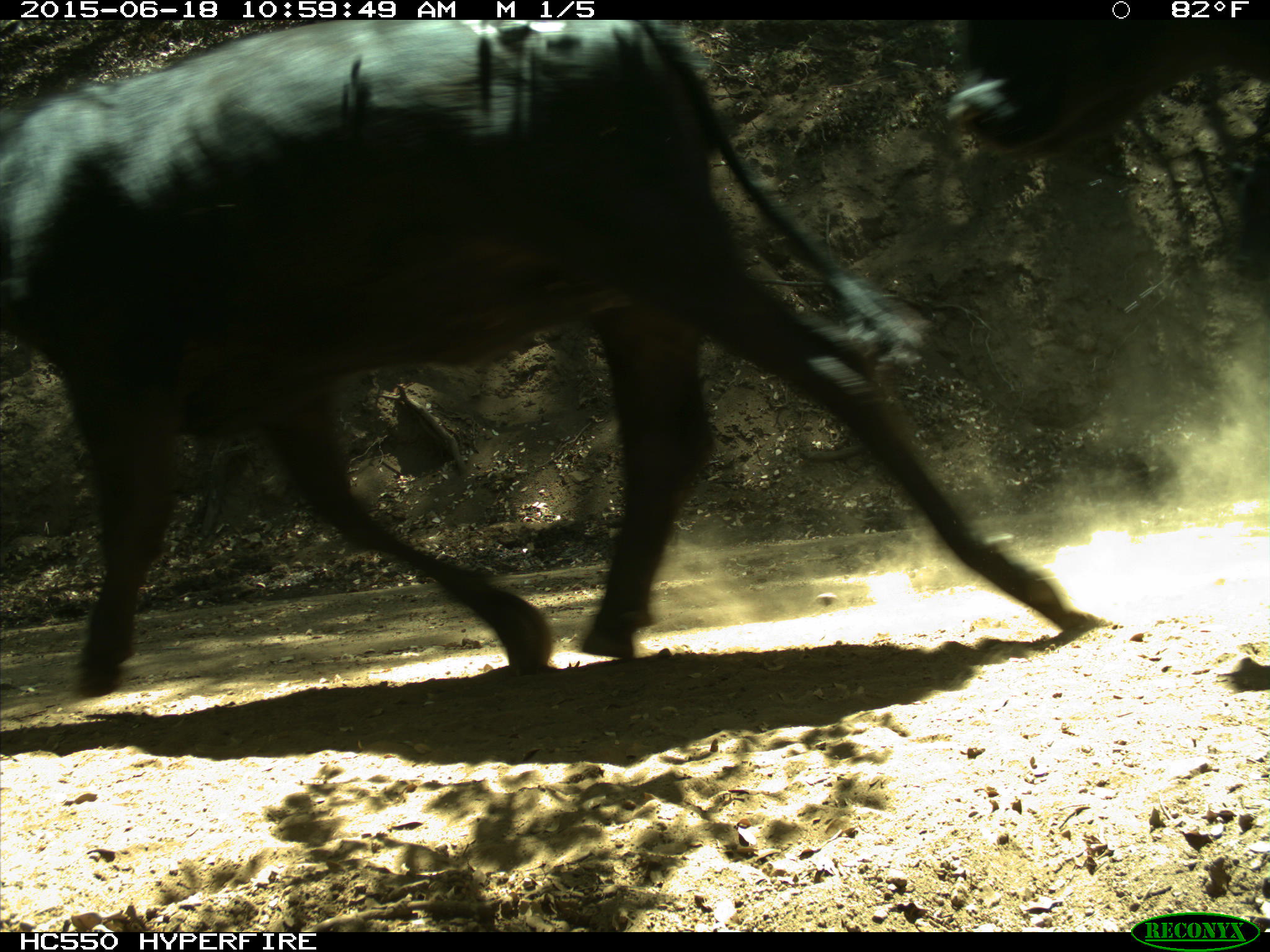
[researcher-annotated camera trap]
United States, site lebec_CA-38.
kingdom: Animalia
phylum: Chordata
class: Mammalia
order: Artiodactyla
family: Bovidae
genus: Bos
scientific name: Bos taurus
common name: domestic cow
Bos taurus (domestic cow).